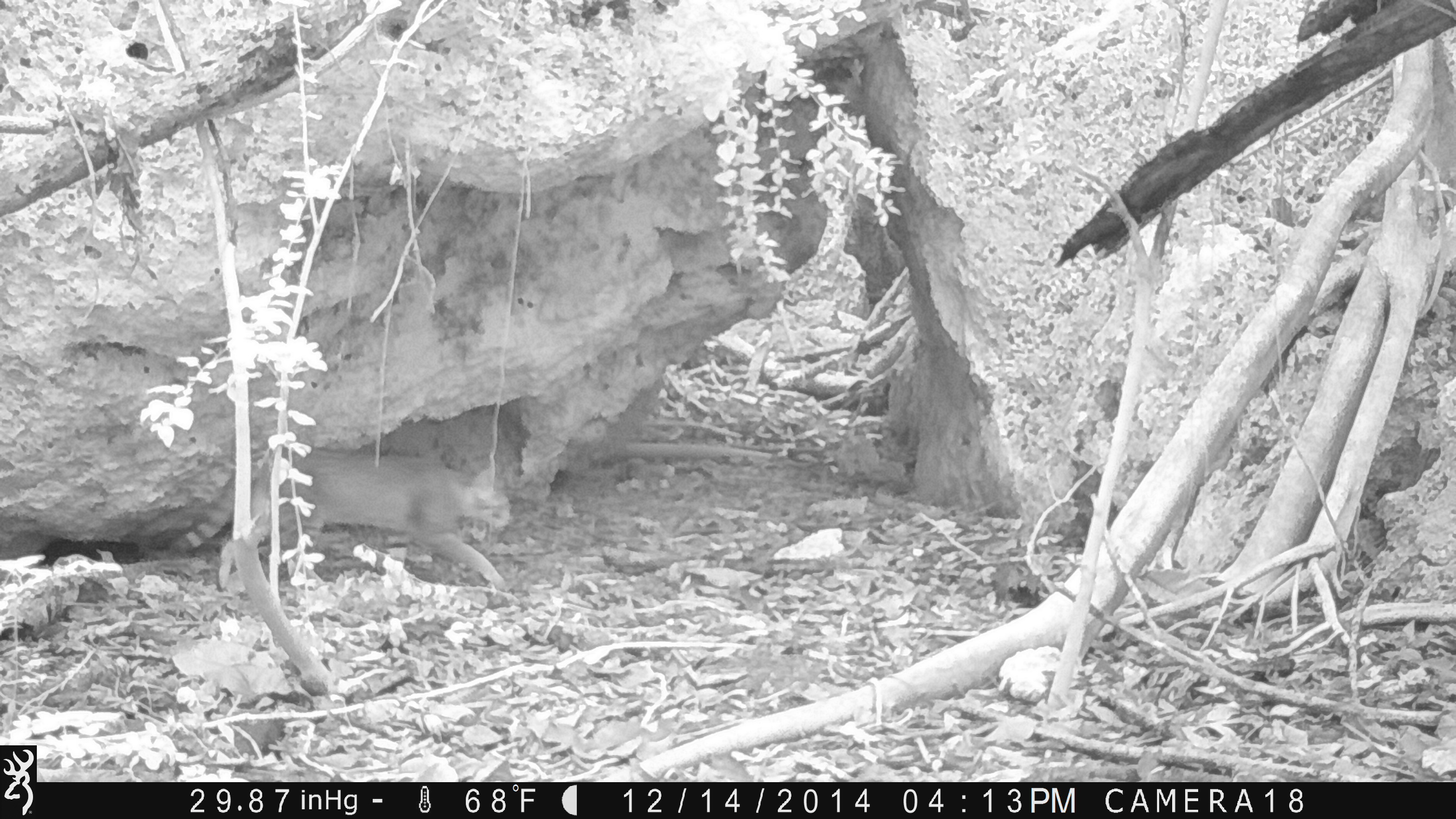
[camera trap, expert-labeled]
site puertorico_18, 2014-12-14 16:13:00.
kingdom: Animalia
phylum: Chordata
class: Mammalia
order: Carnivora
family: Felidae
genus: Felis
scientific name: Felis catus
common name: cat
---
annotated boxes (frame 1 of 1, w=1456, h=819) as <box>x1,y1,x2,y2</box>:
cat: <box>219,445,514,588</box>